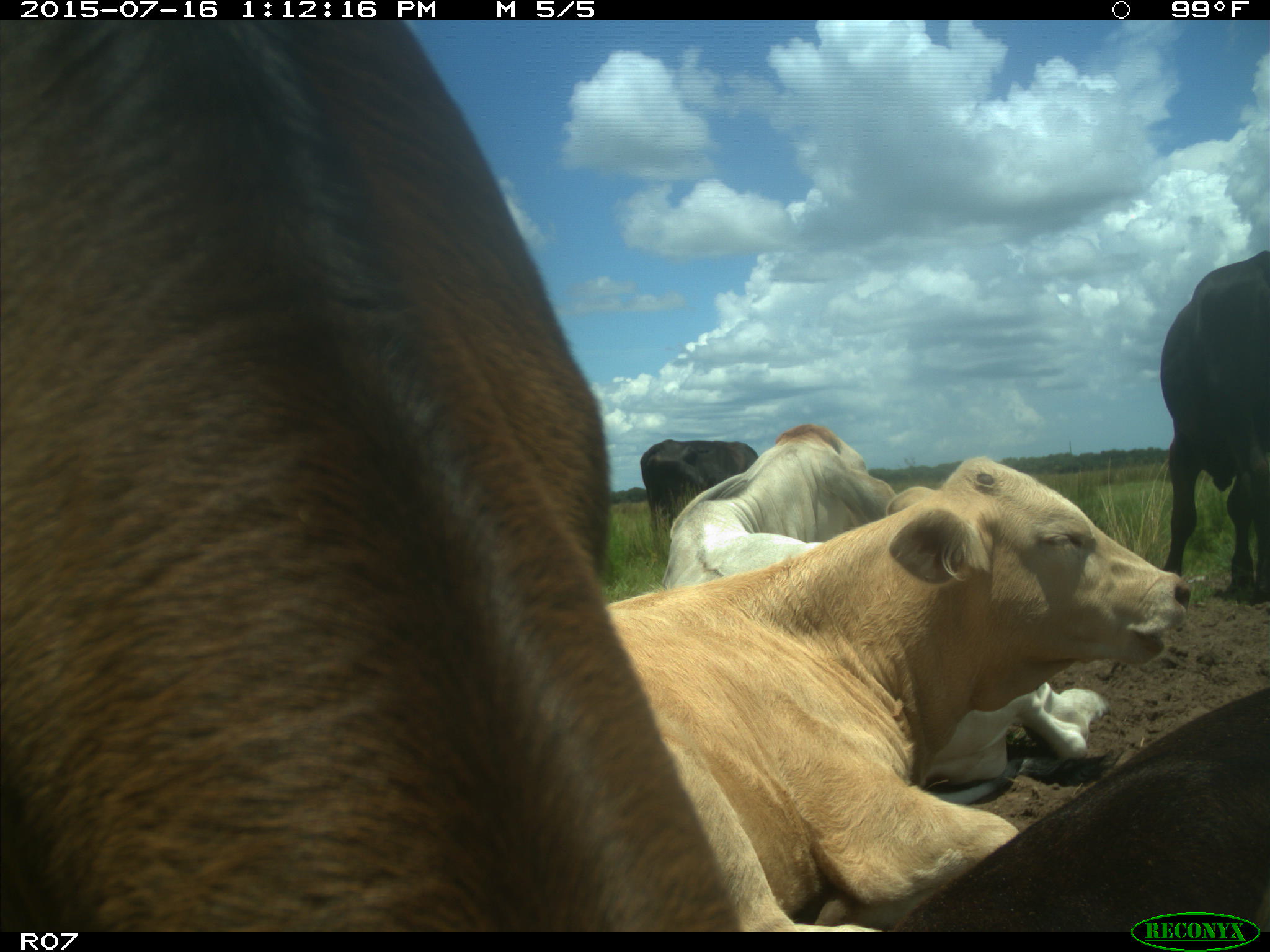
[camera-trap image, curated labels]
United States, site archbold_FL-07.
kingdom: Animalia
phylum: Chordata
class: Mammalia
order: Artiodactyla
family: Bovidae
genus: Bos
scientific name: Bos taurus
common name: domestic cow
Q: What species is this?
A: Bos taurus (domestic cow).